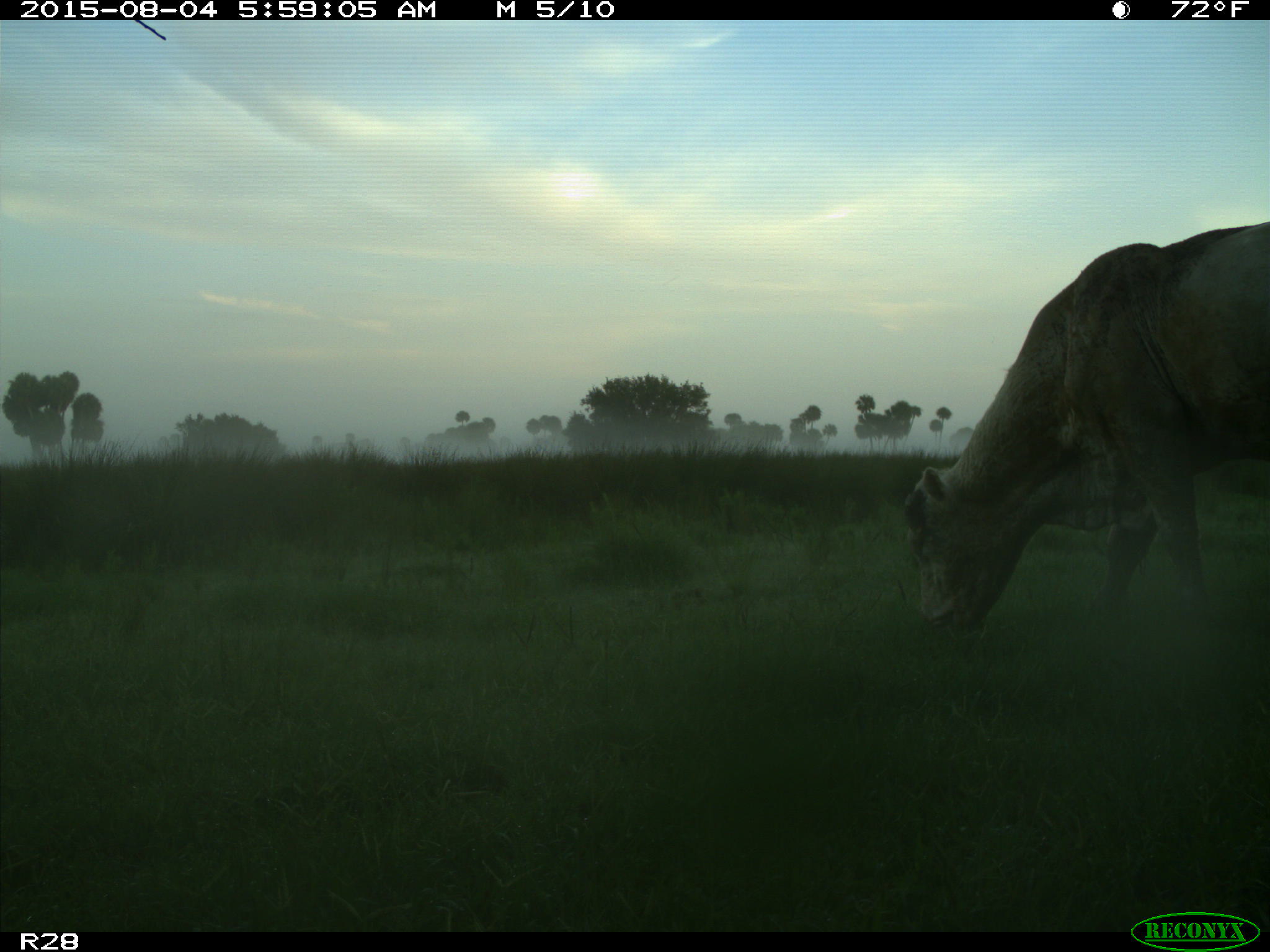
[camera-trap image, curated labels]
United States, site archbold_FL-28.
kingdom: Animalia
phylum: Chordata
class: Mammalia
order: Artiodactyla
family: Bovidae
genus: Bos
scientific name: Bos taurus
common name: domestic cow